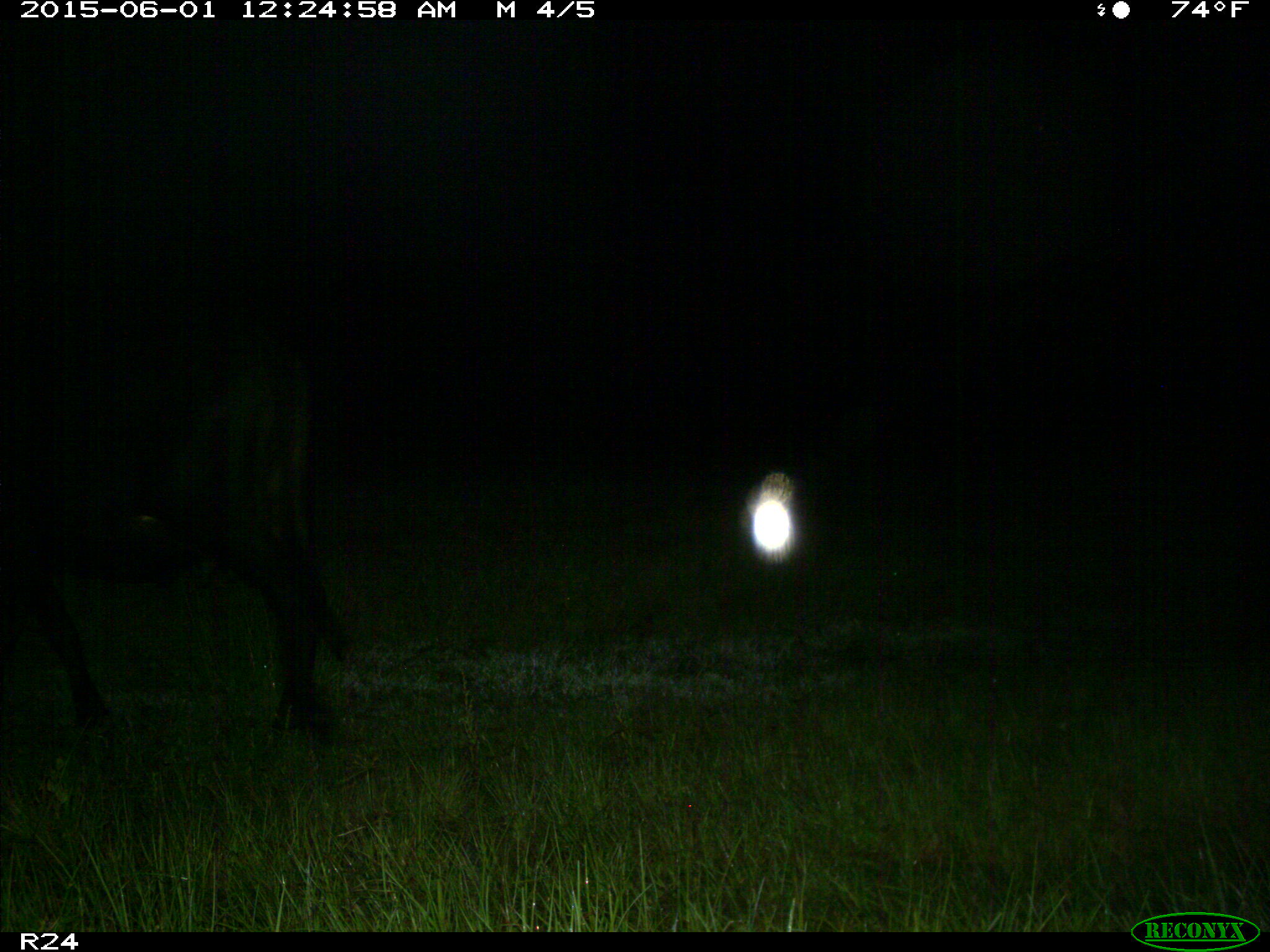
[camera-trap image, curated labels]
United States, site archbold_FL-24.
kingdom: Animalia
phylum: Chordata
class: Mammalia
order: Artiodactyla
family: Bovidae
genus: Bos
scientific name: Bos taurus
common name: domestic cow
Bos taurus (domestic cow).